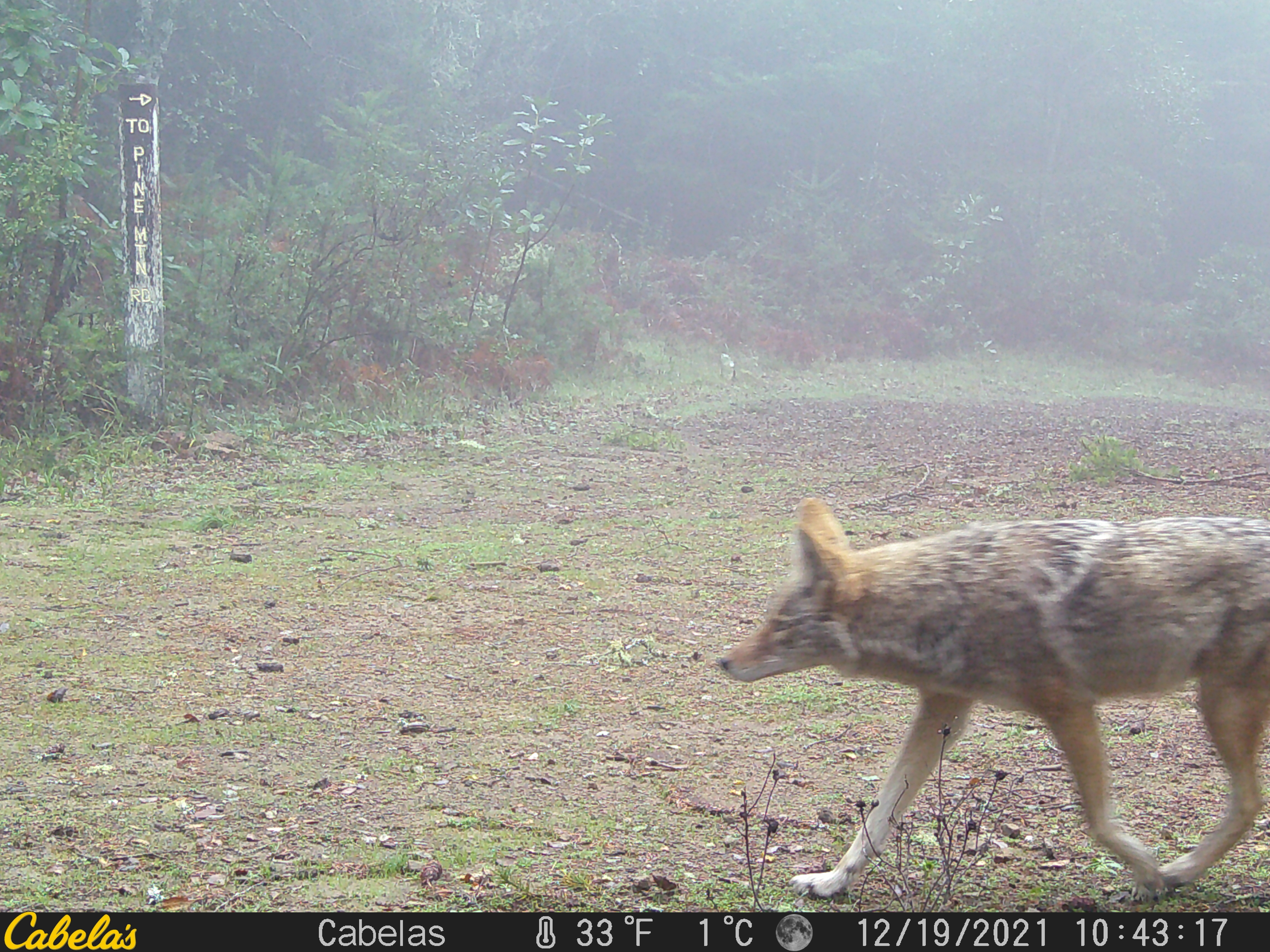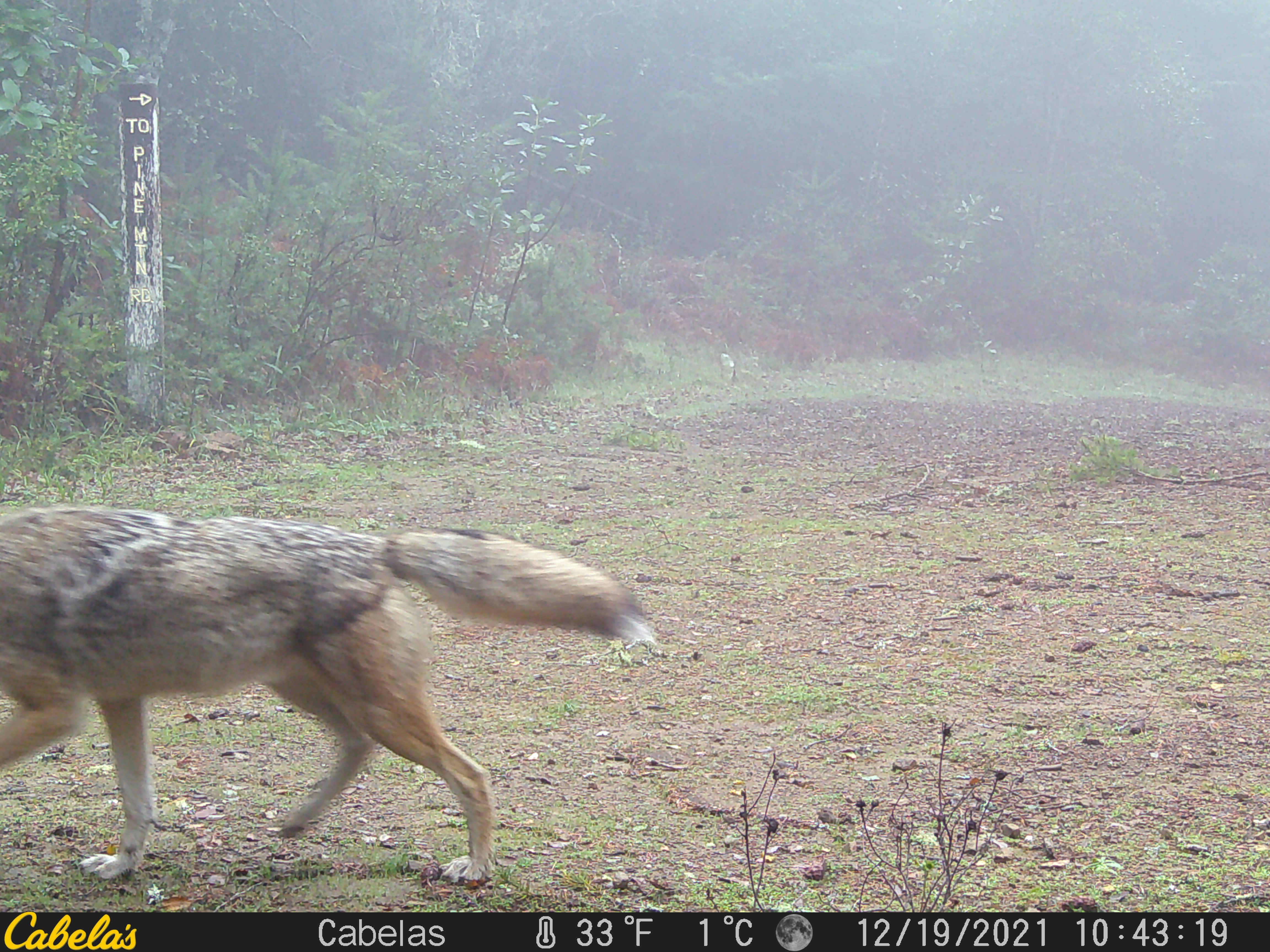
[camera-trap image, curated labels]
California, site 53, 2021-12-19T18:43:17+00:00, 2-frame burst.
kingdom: Animalia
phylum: Chordata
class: Mammalia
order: Carnivora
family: Canidae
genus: Canis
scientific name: Canis latrans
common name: coyote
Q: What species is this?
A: Coyote (Canis latrans).